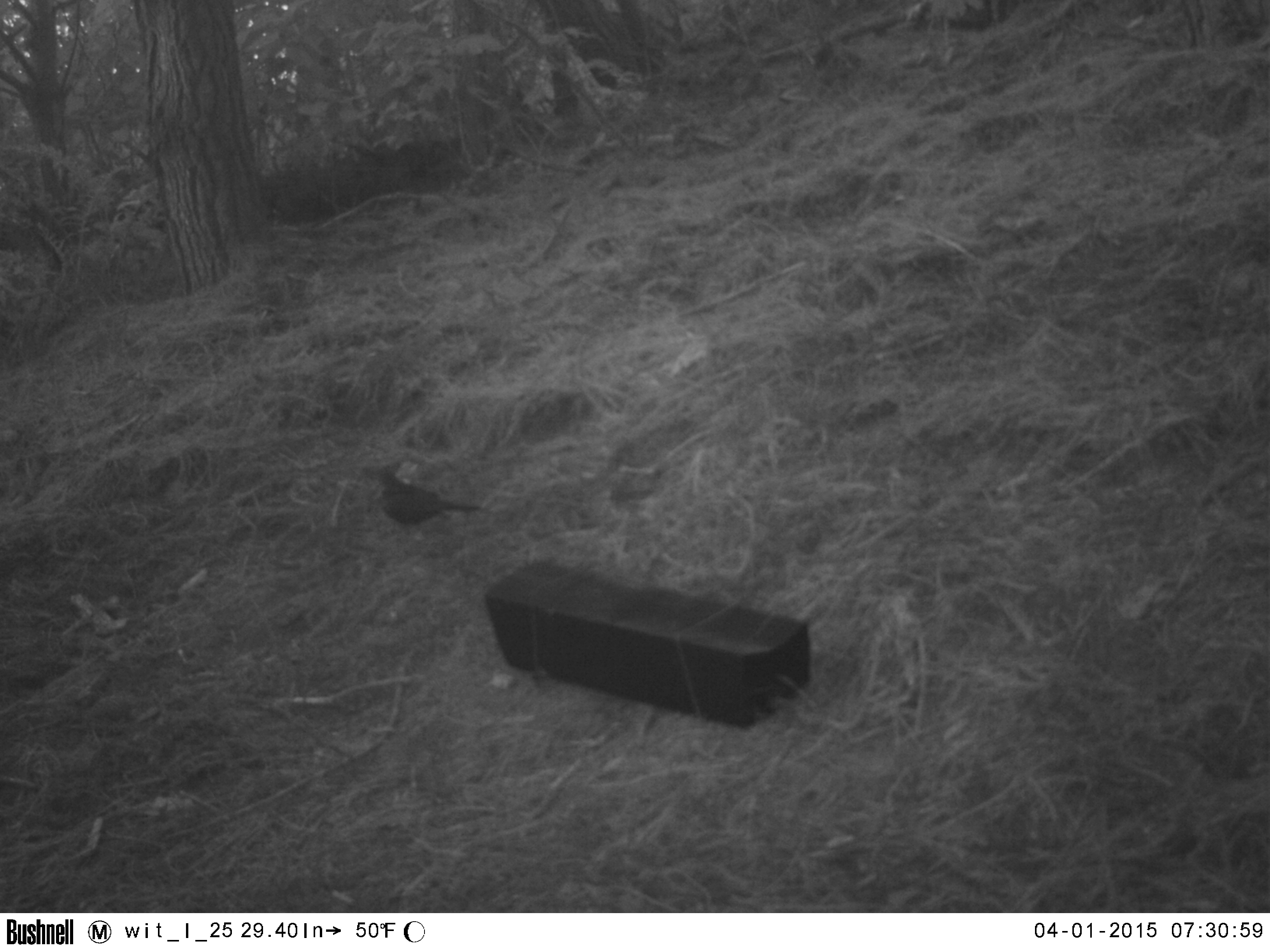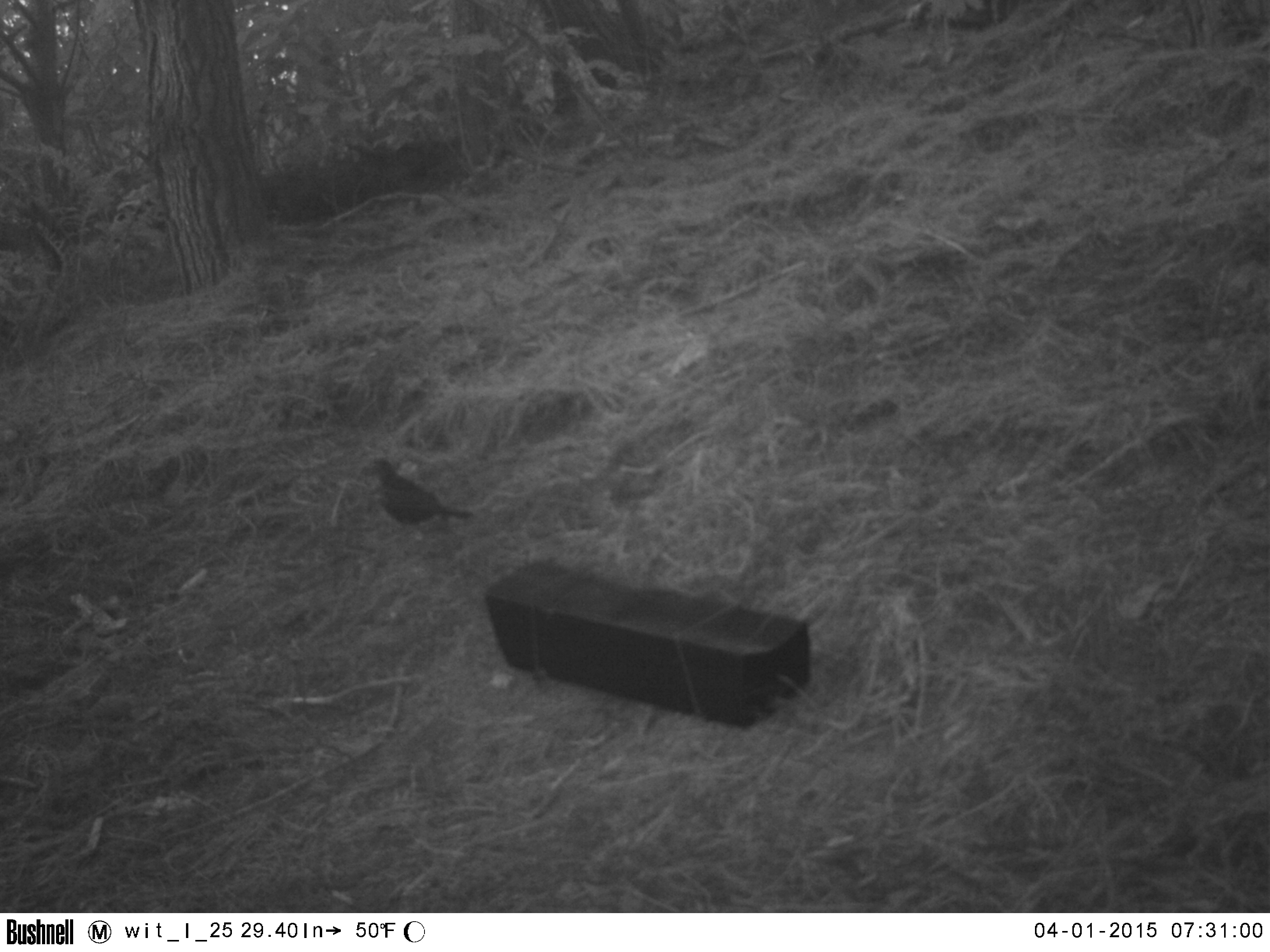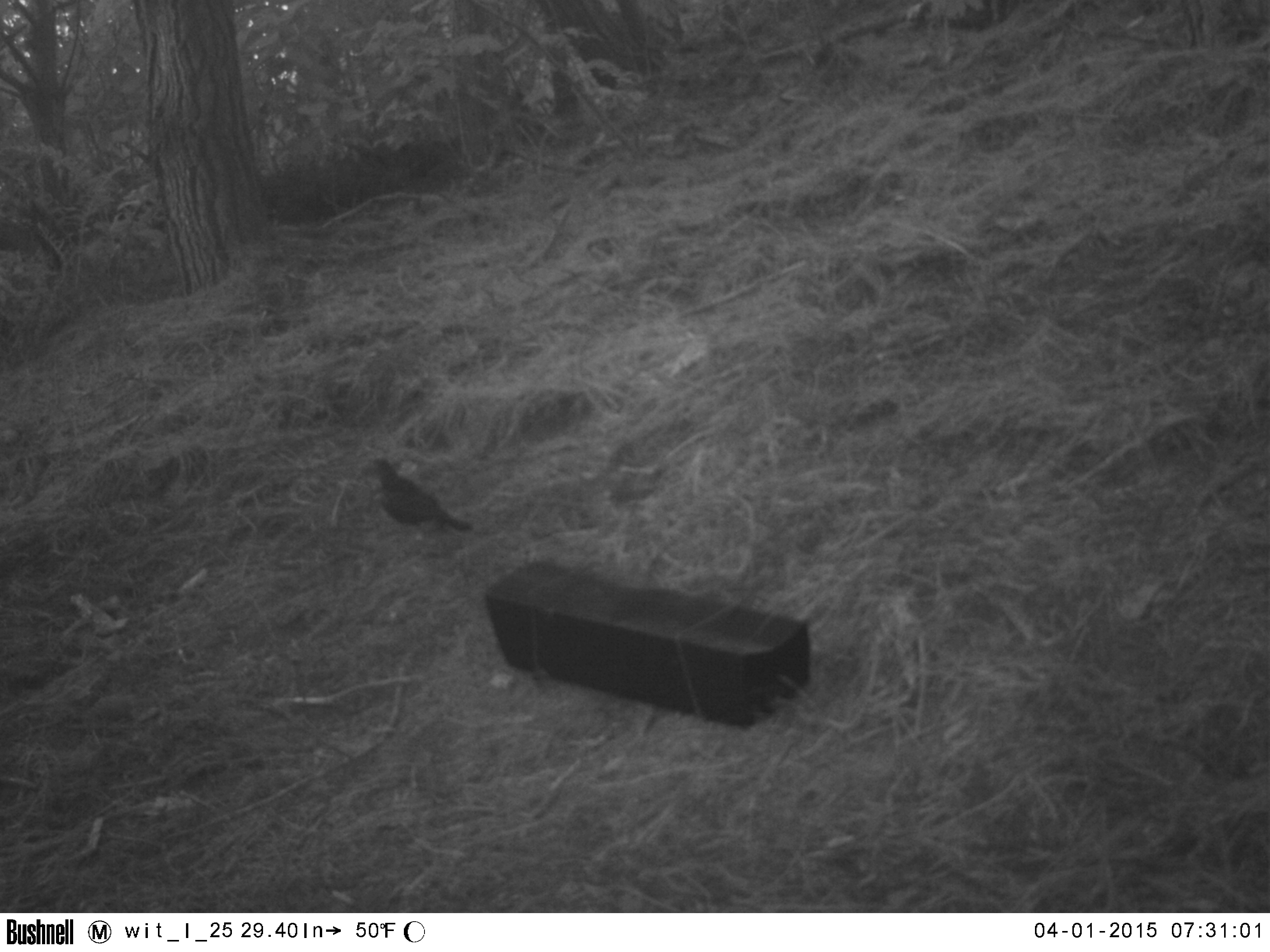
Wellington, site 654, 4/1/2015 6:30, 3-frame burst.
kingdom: Animalia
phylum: Chordata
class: Aves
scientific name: Aves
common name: bird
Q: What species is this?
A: Bird (Aves).